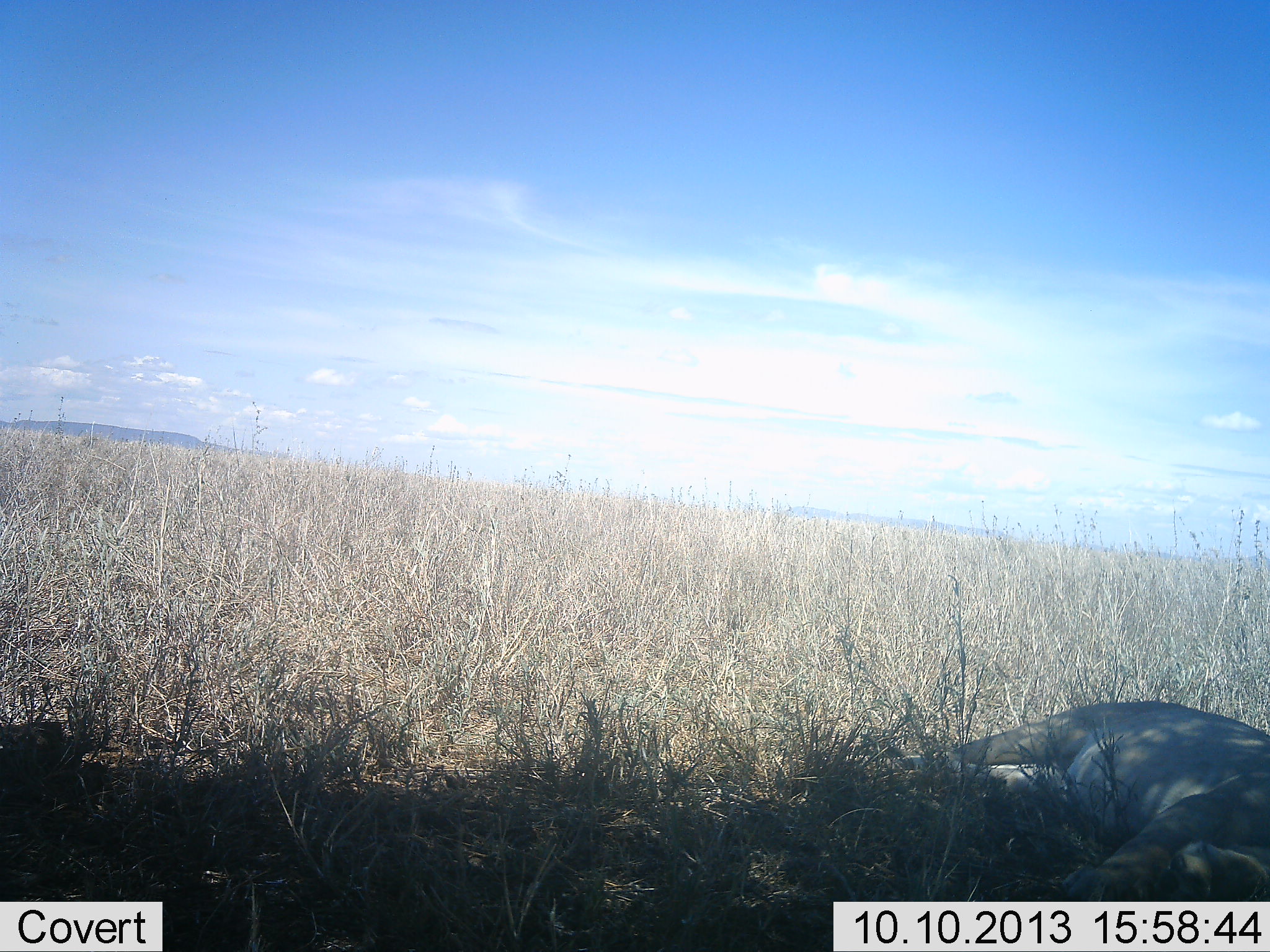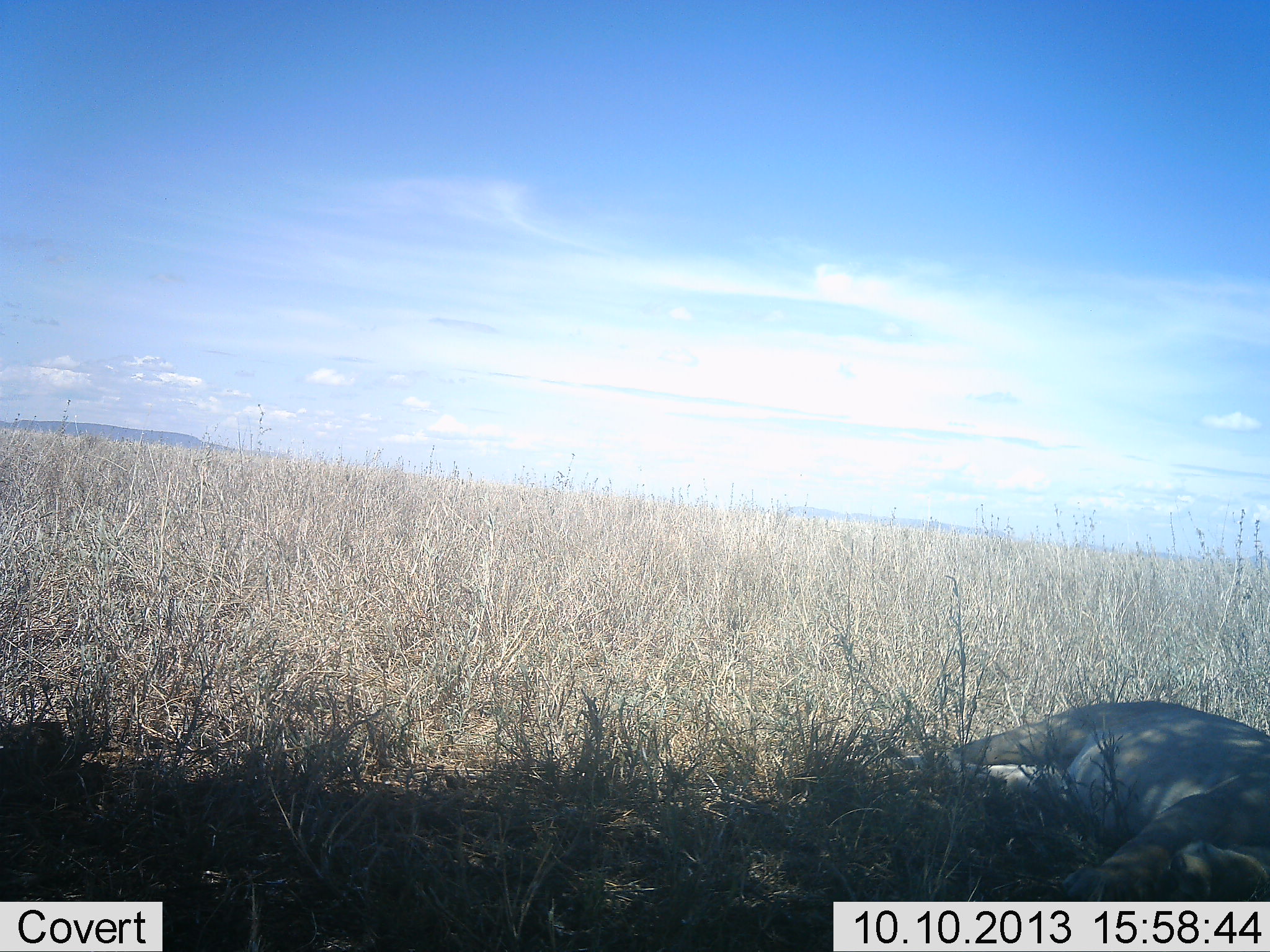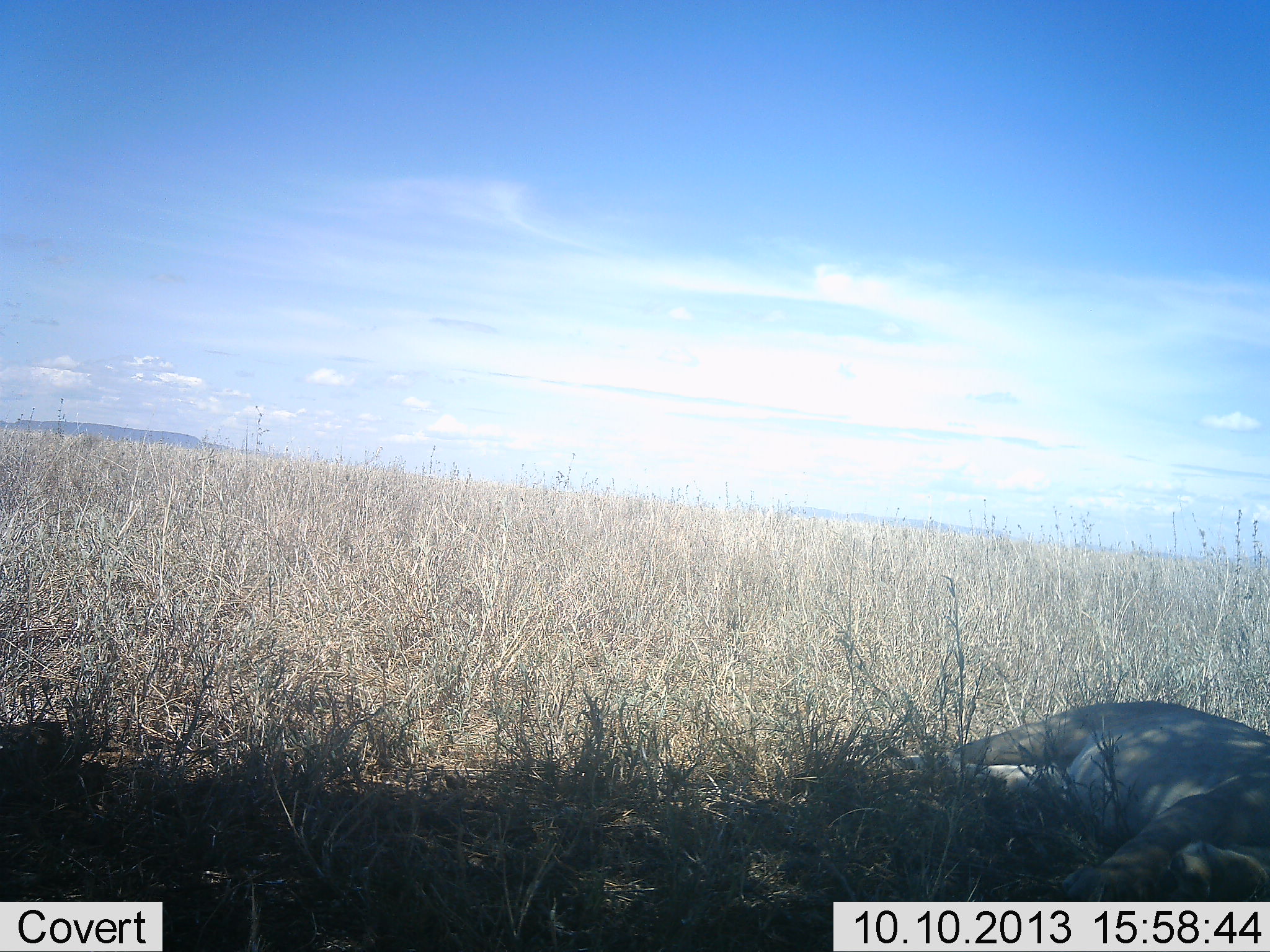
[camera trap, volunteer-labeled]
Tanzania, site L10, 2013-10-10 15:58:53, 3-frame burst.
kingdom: Animalia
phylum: Chordata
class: Mammalia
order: Carnivora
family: Felidae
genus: Panthera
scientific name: Panthera leo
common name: lion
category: lionfemale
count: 1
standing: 0%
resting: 100%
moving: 0%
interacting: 0%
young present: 0%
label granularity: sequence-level